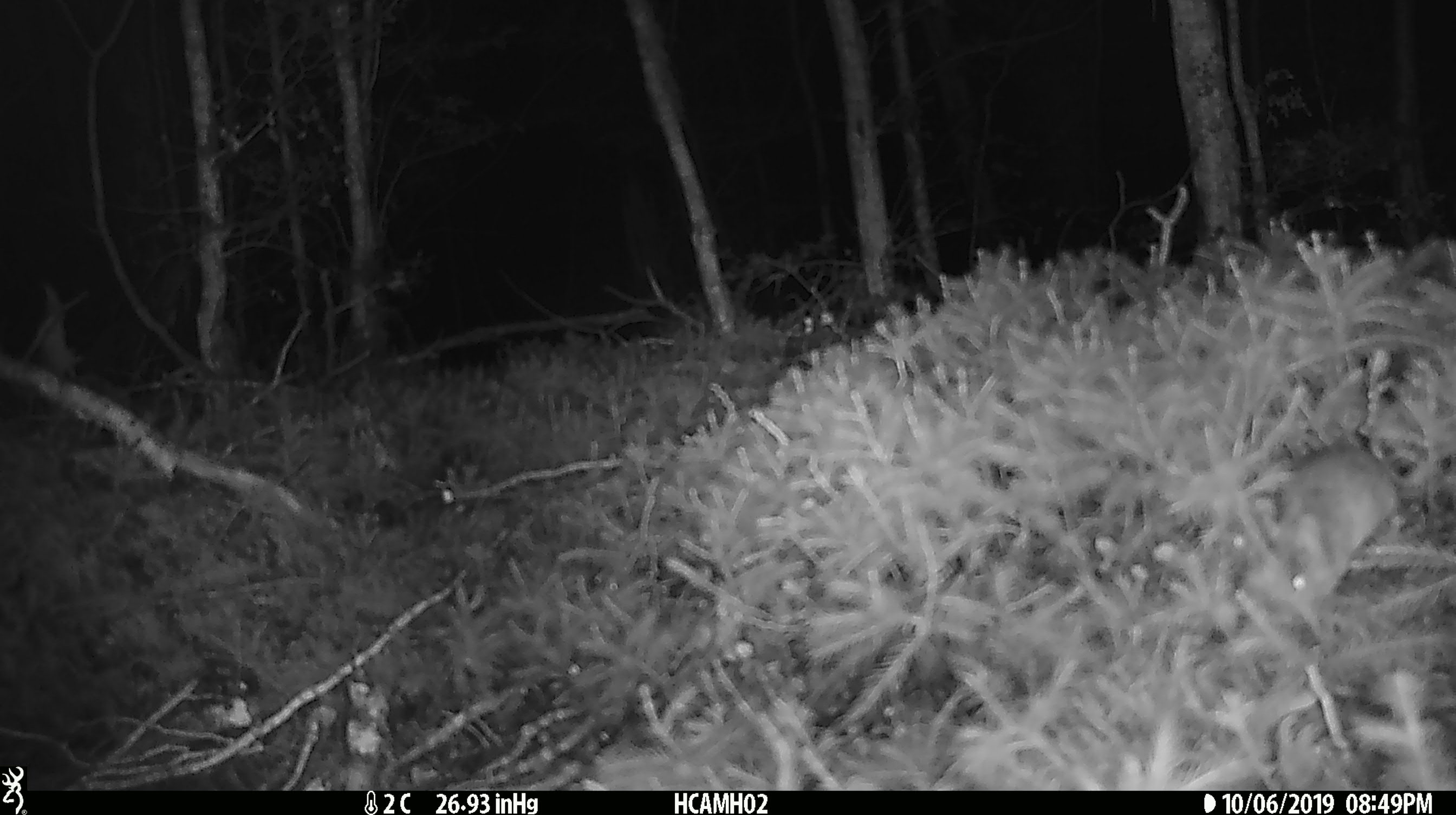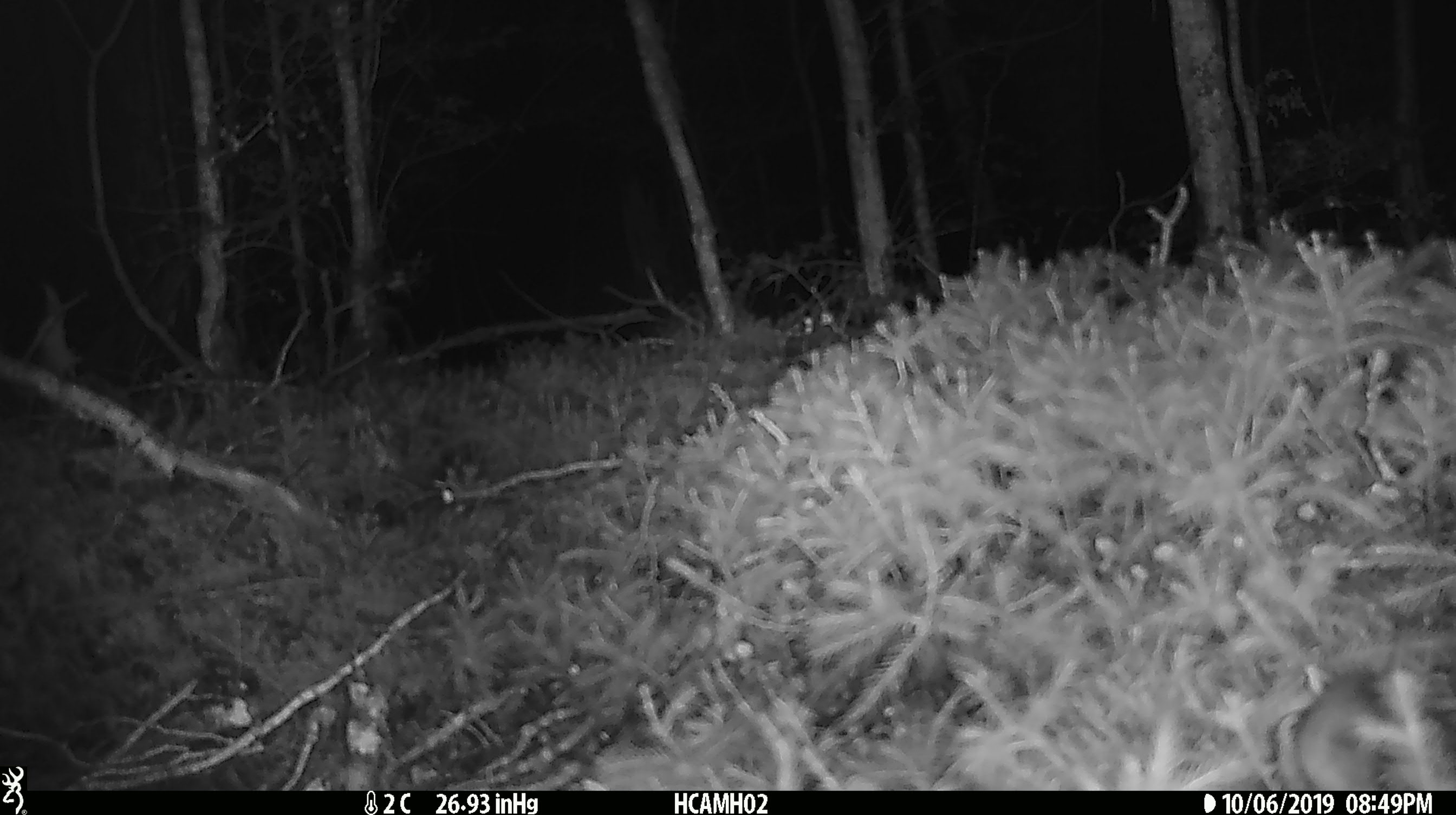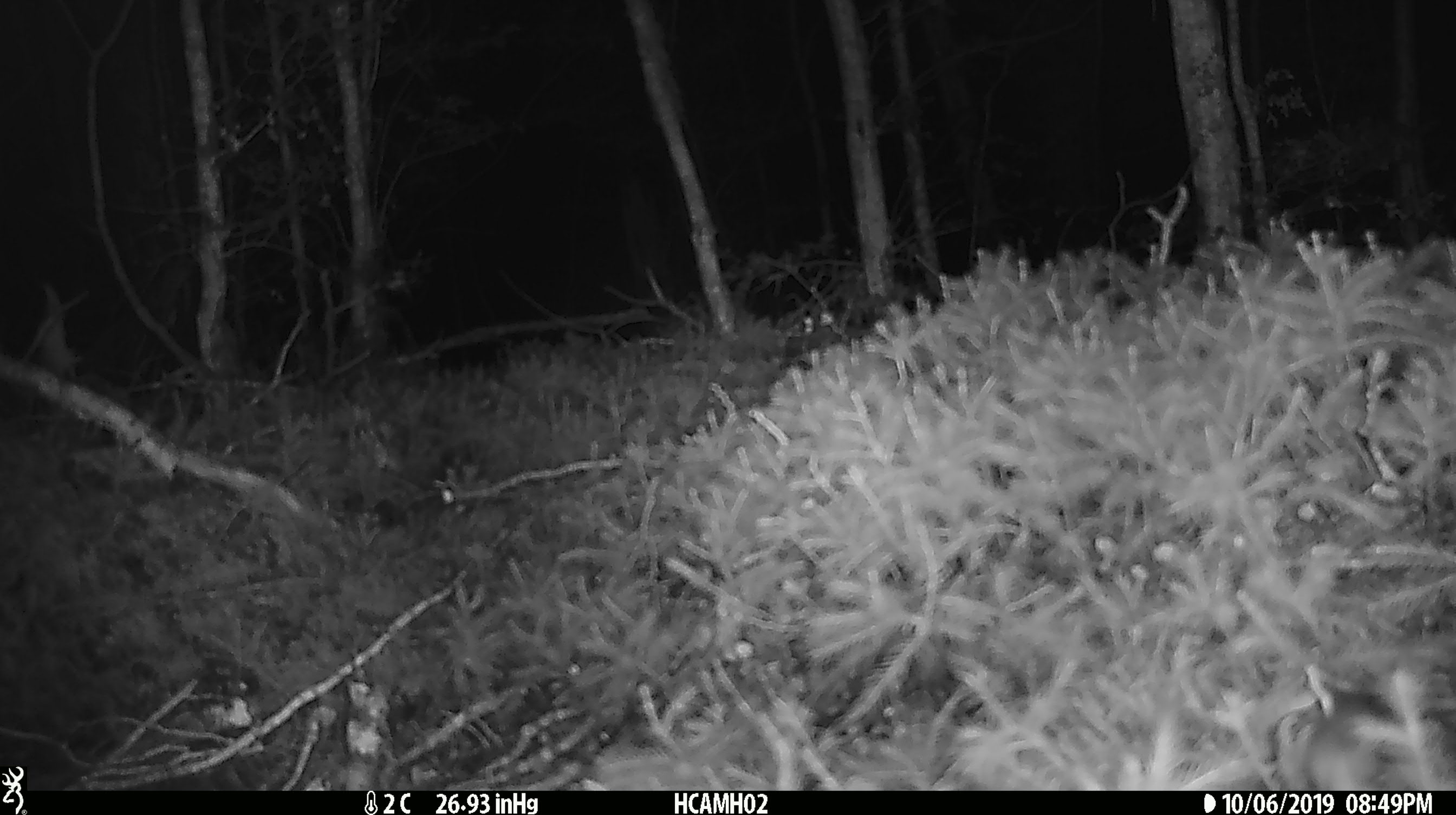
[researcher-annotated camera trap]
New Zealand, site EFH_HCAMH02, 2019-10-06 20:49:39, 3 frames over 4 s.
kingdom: Animalia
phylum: Chordata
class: Mammalia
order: Rodentia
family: Muridae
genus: Mus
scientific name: Mus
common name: mouse